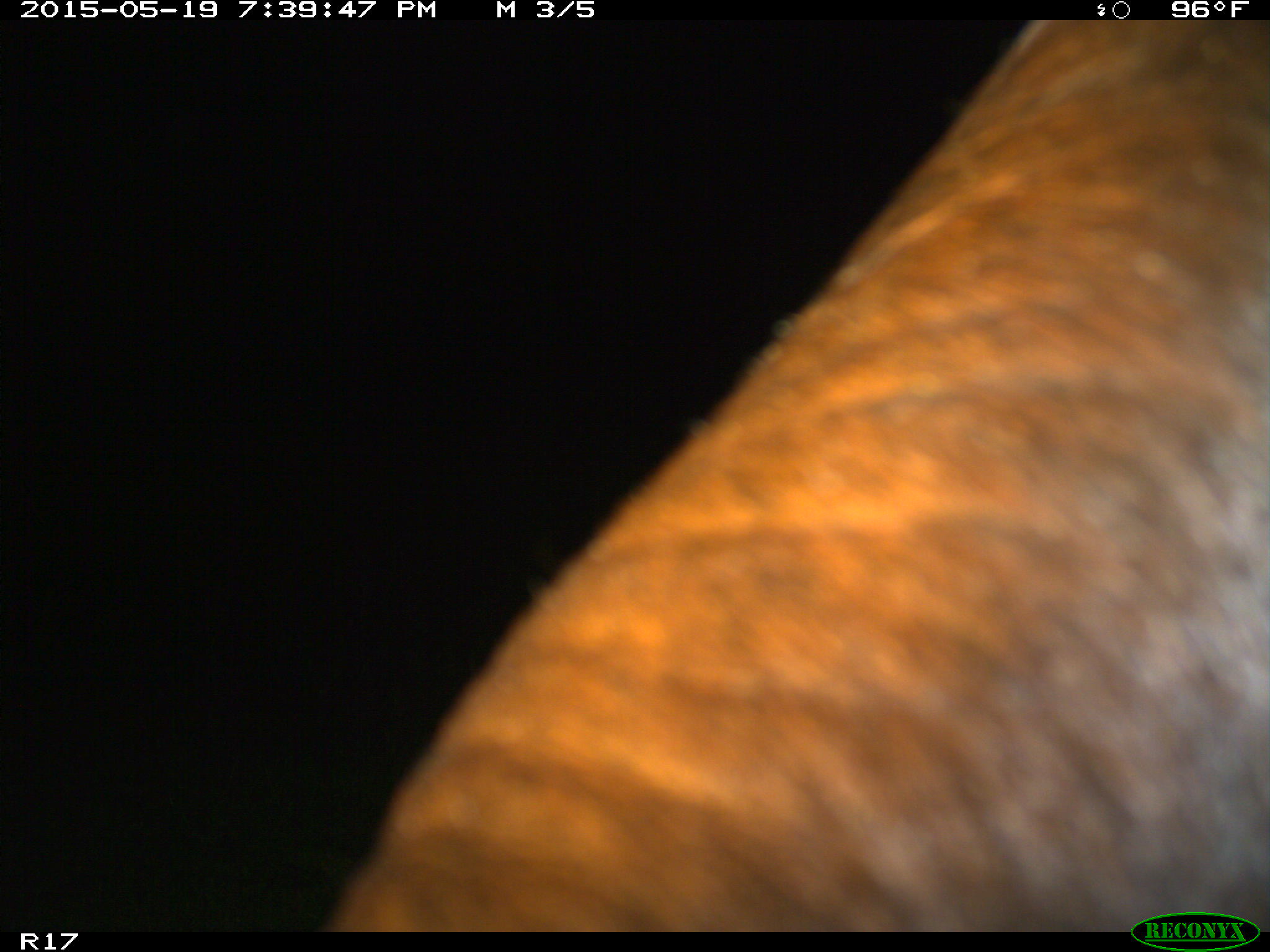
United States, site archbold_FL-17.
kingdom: Animalia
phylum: Chordata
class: Mammalia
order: Artiodactyla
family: Bovidae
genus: Bos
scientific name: Bos taurus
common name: domestic cow